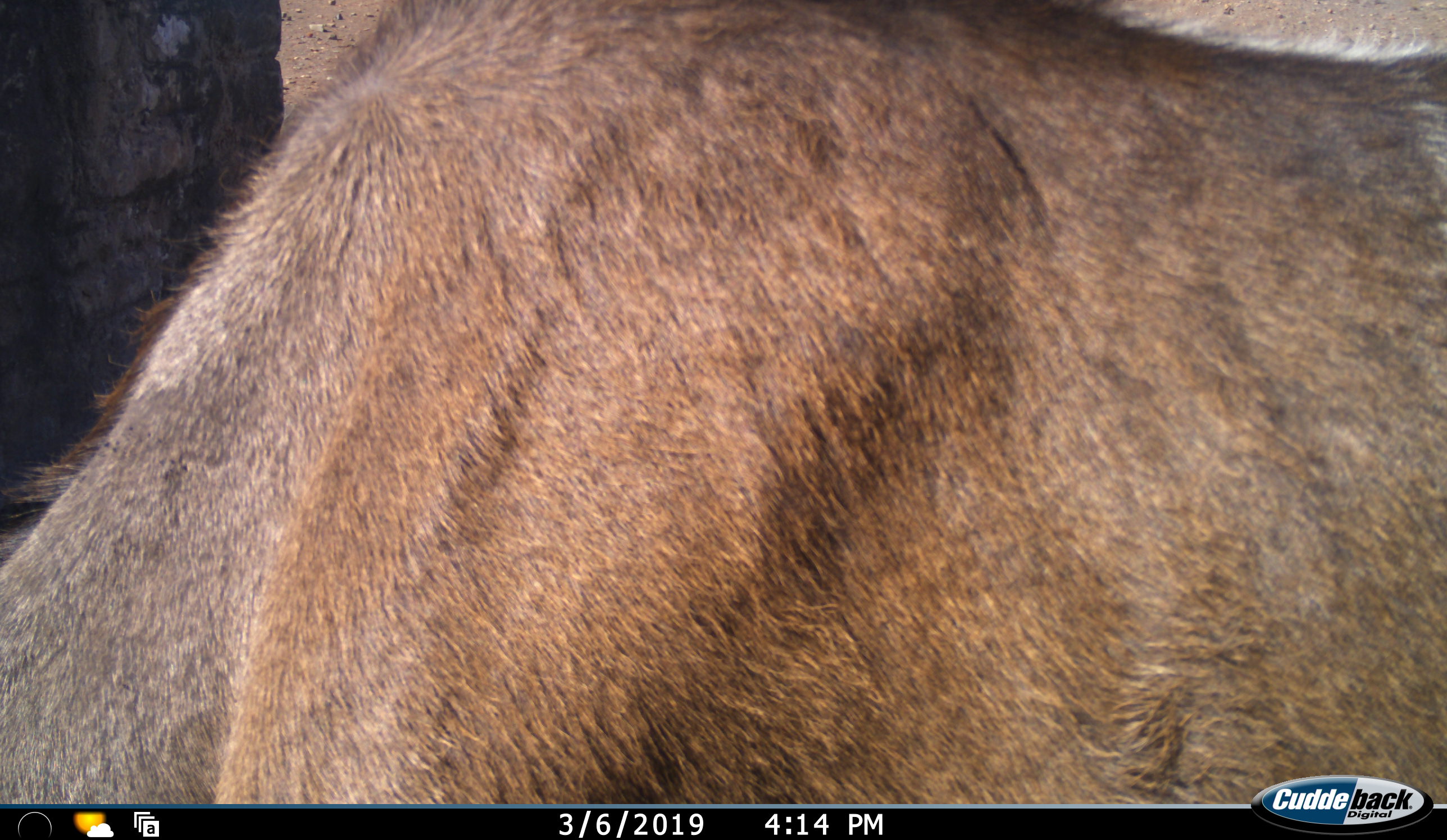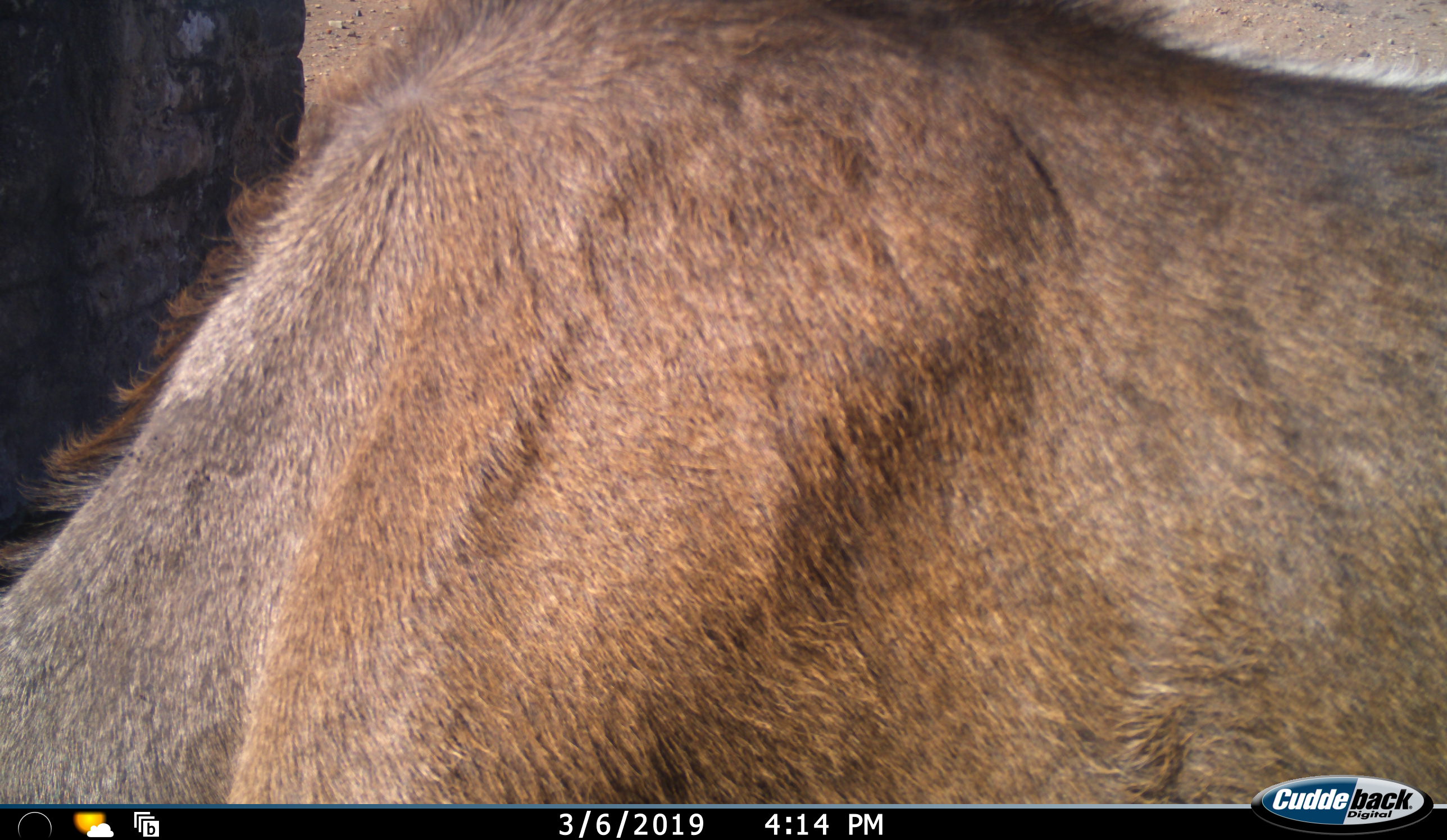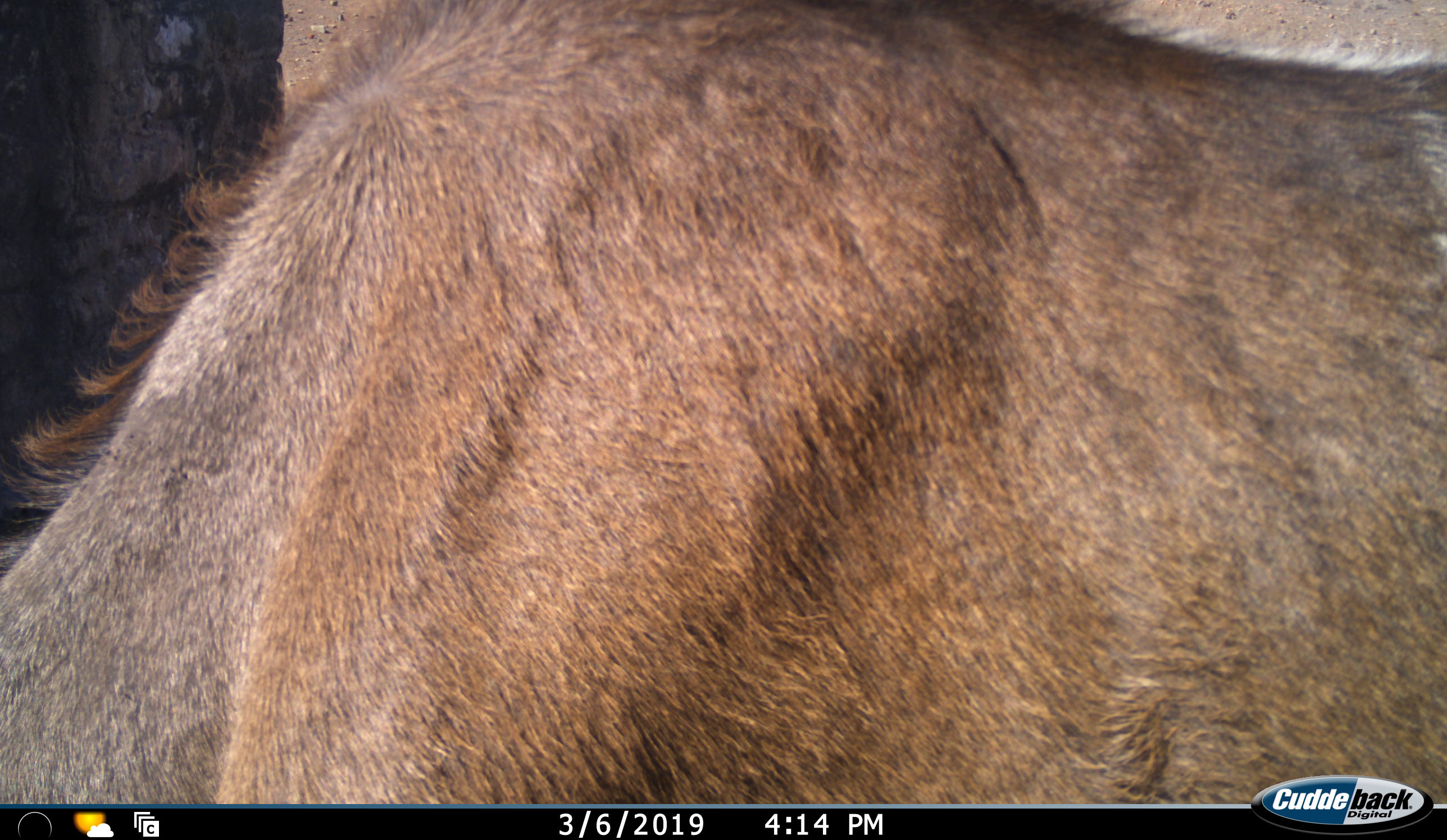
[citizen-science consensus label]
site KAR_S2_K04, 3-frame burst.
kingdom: Animalia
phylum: Chordata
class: Mammalia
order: Artiodactyla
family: Bovidae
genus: Tragelaphus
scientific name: Tragelaphus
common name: kudu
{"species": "kudu (Tragelaphus)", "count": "1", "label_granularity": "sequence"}